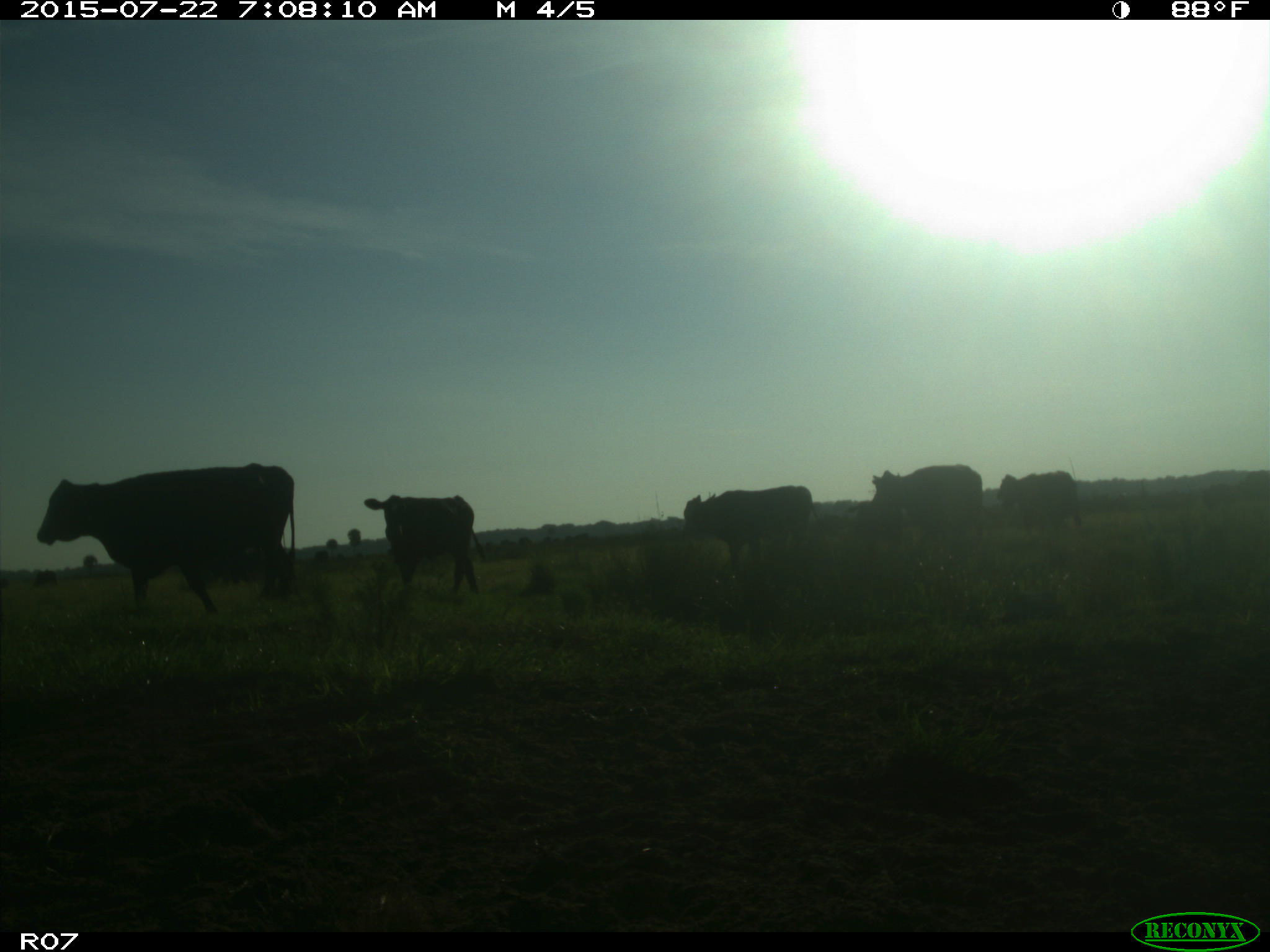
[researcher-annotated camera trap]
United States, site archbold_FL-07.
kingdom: Animalia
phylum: Chordata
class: Mammalia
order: Artiodactyla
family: Bovidae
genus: Bos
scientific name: Bos taurus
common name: domestic cow